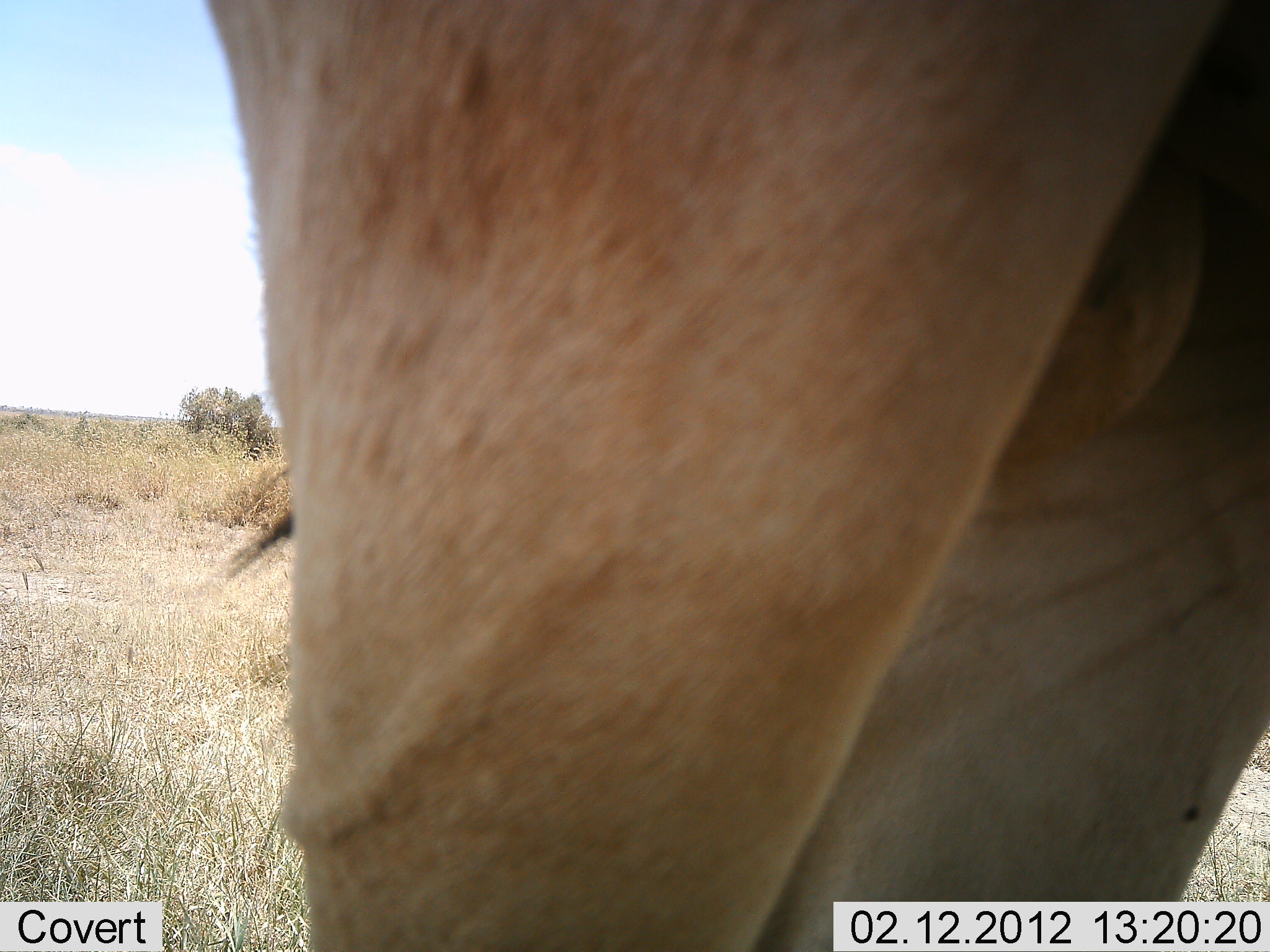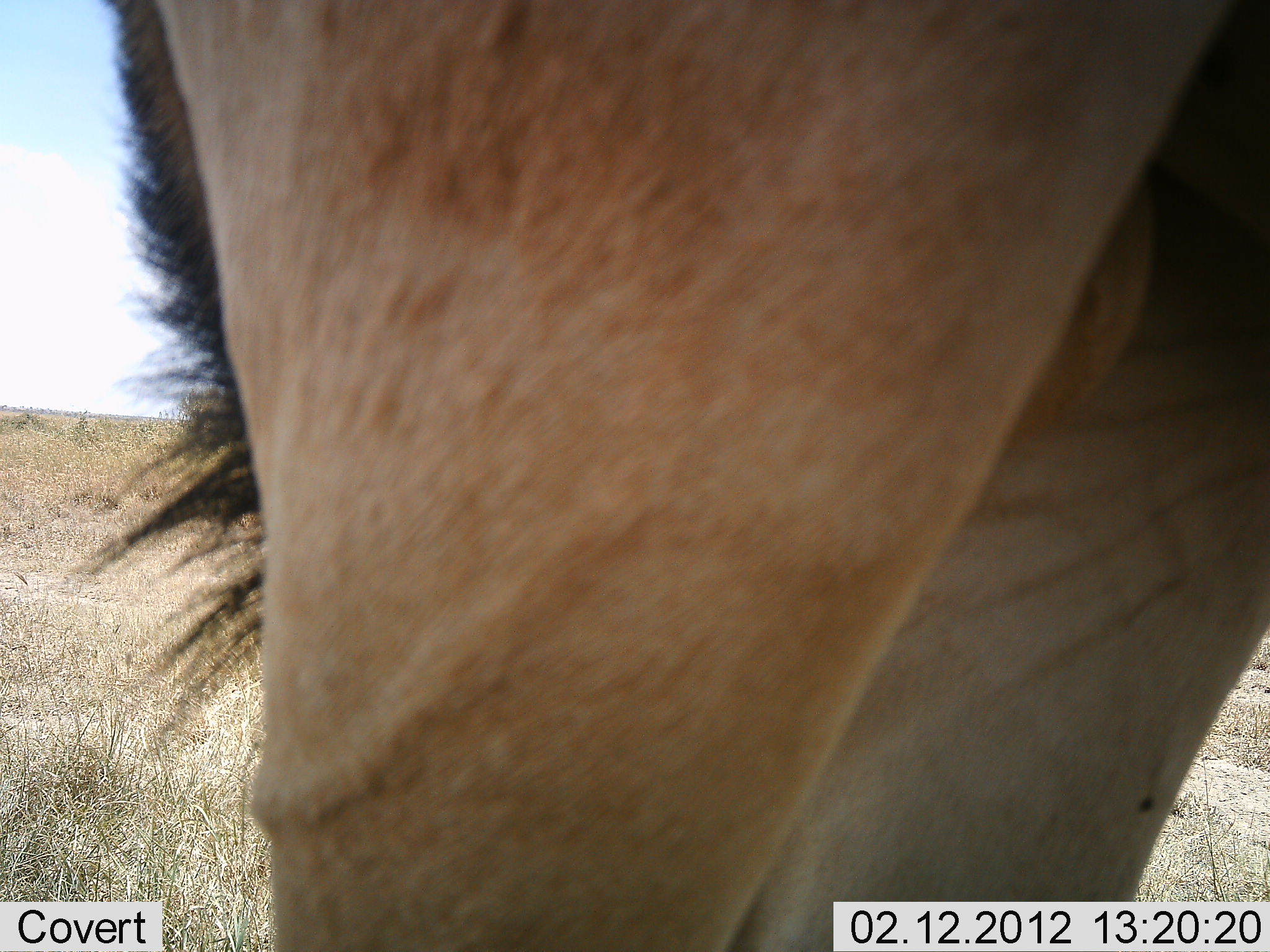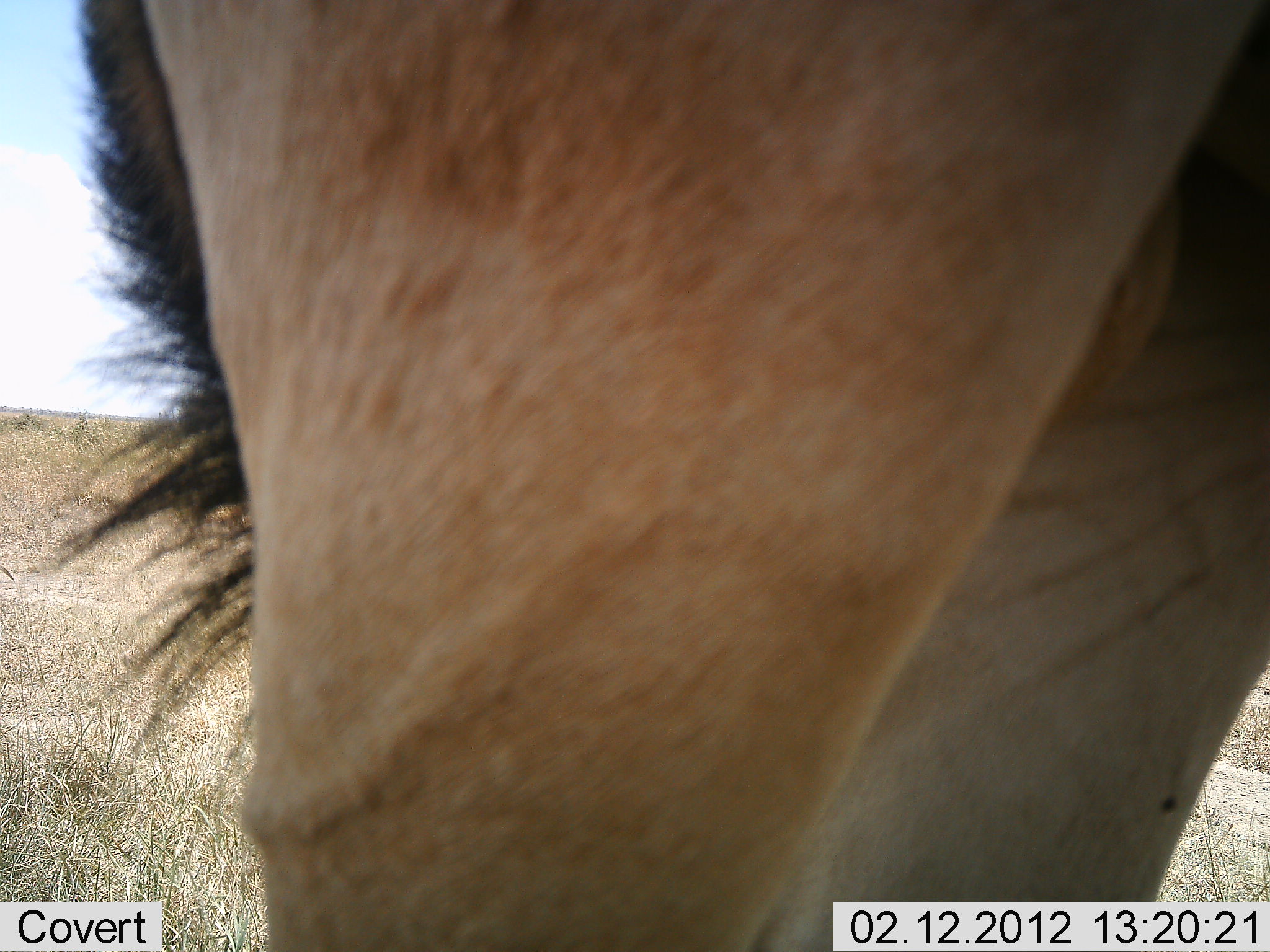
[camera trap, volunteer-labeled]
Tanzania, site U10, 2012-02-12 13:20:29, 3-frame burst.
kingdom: Animalia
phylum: Chordata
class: Mammalia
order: Artiodactyla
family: Bovidae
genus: Alcelaphus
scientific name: Alcelaphus buselaphus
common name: hartebeest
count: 1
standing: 95%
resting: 0%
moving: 5%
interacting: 0%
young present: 0%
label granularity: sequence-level